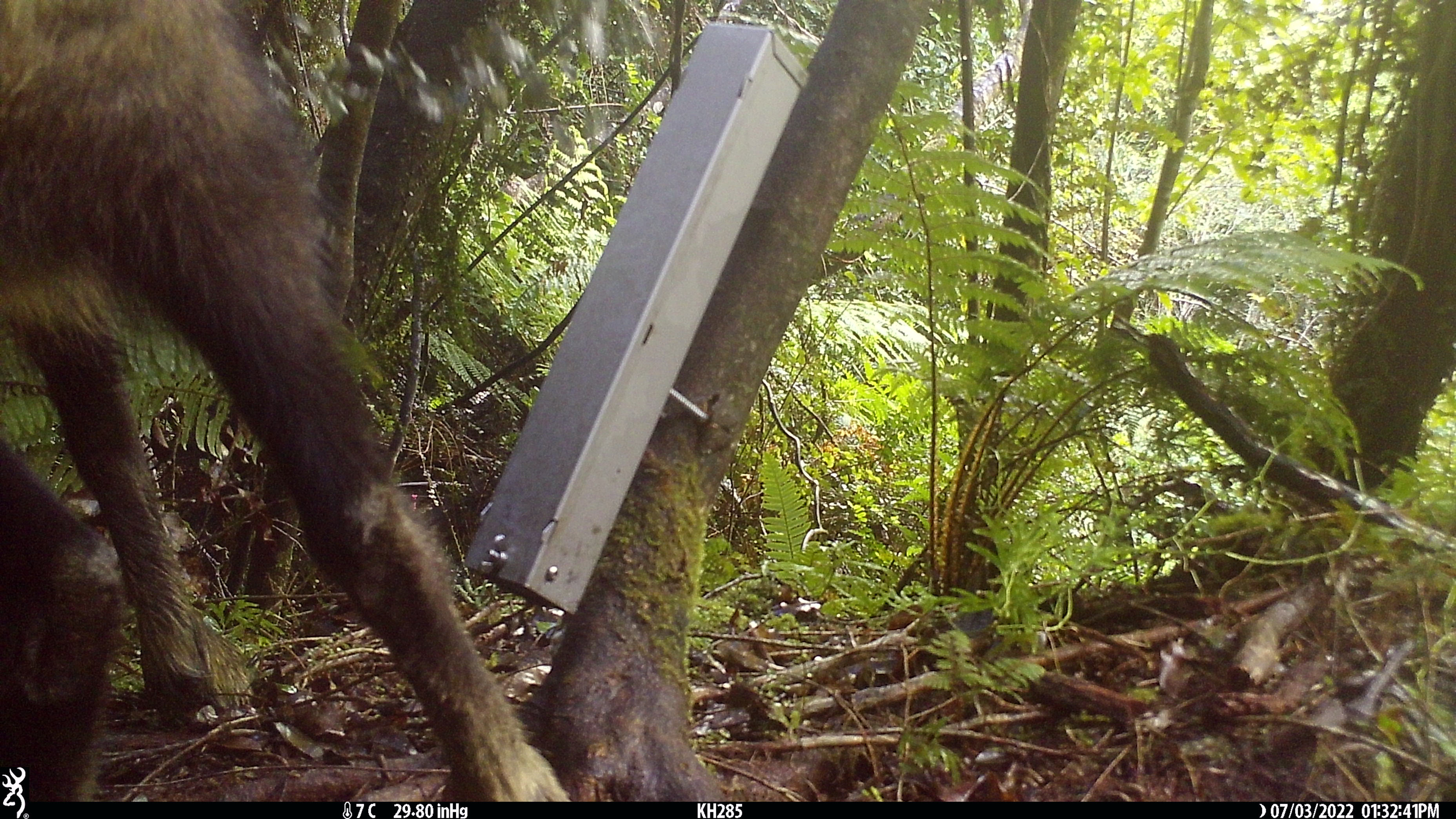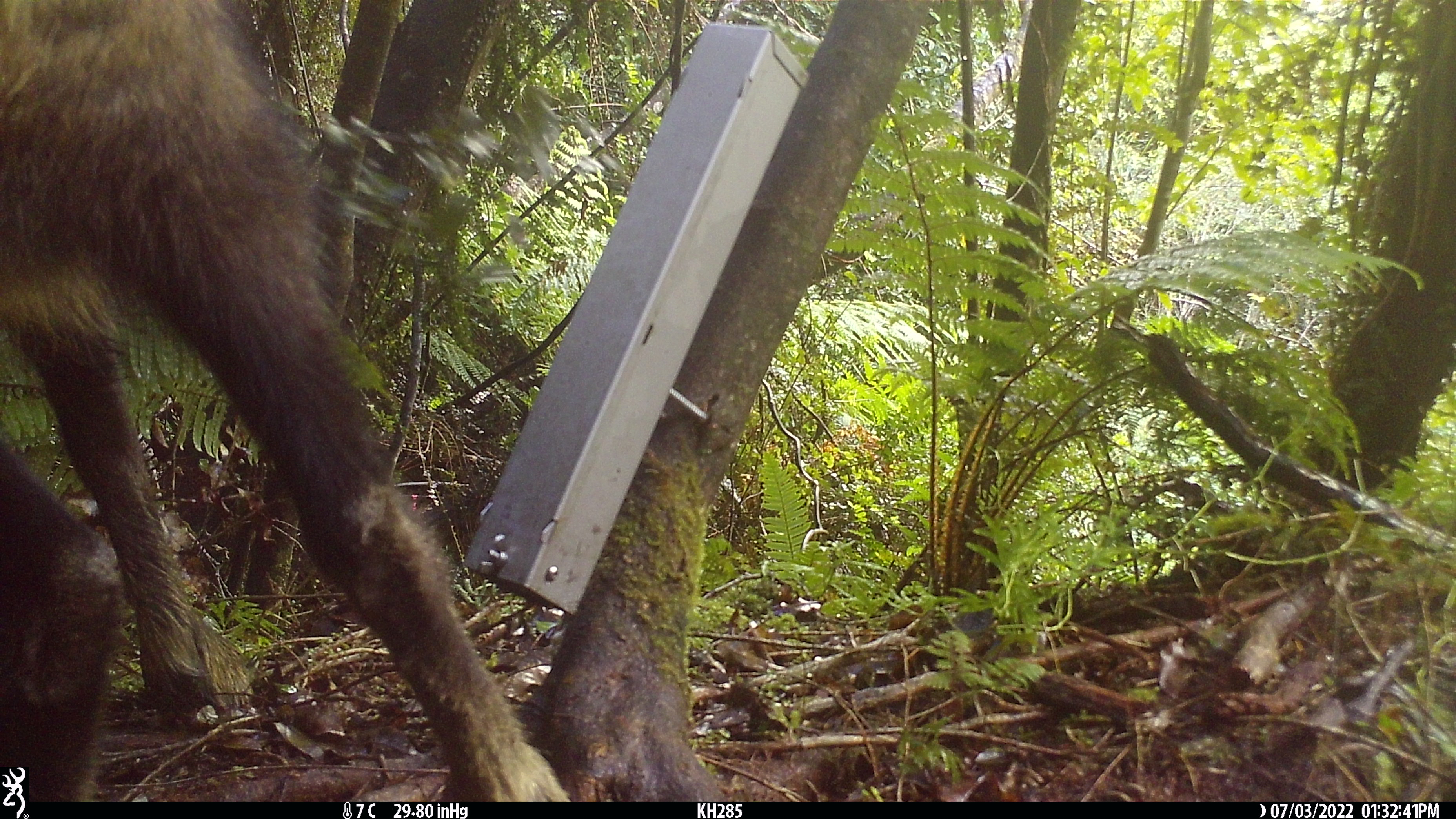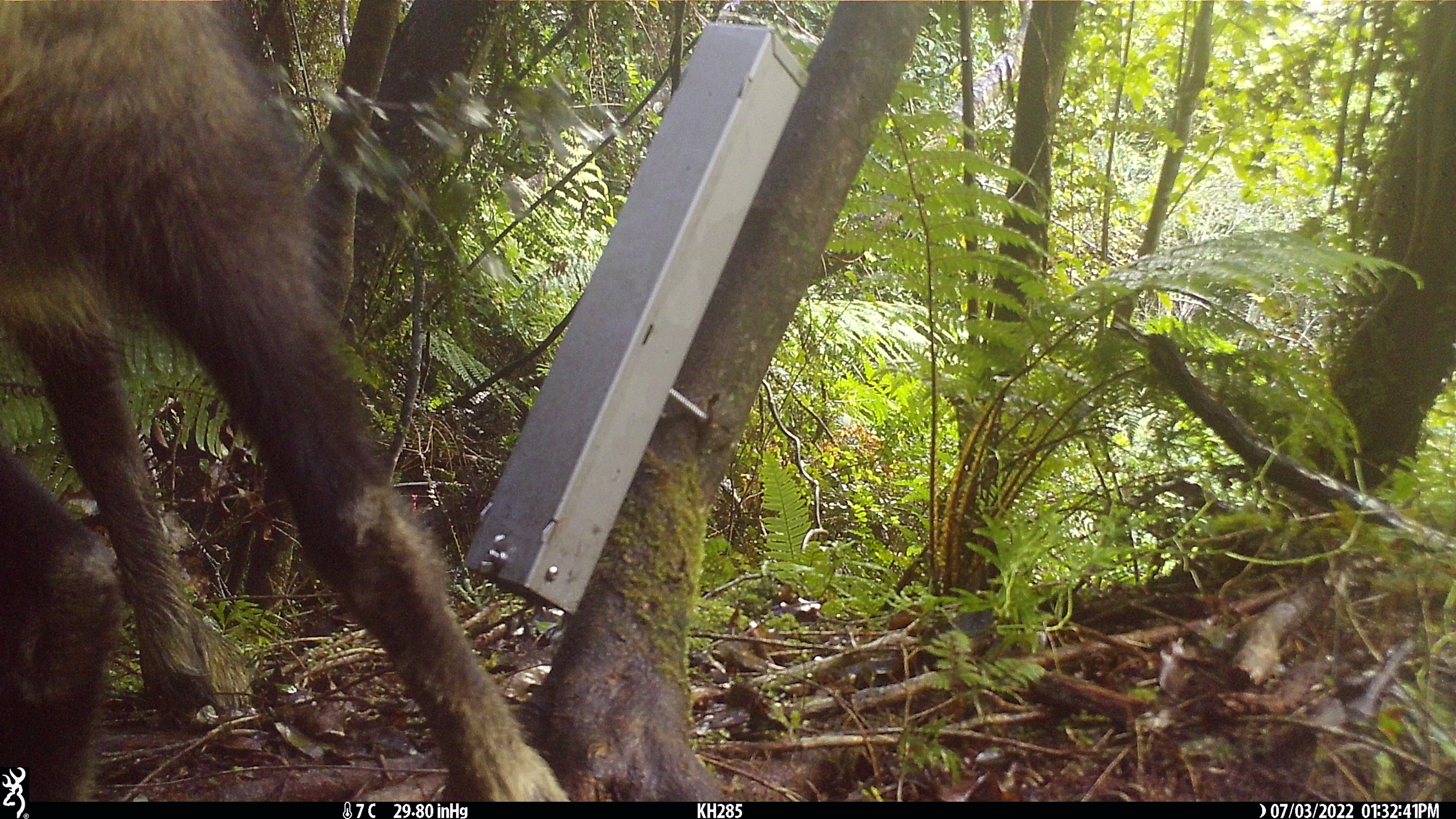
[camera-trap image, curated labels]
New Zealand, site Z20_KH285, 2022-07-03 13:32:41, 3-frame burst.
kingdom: Animalia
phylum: Chordata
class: Mammalia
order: Artiodactyla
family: Bovidae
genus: Rupicapra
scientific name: Rupicapra rupicapra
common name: alpine chamois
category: chamois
Chamois (alpine chamois) (Rupicapra rupicapra).